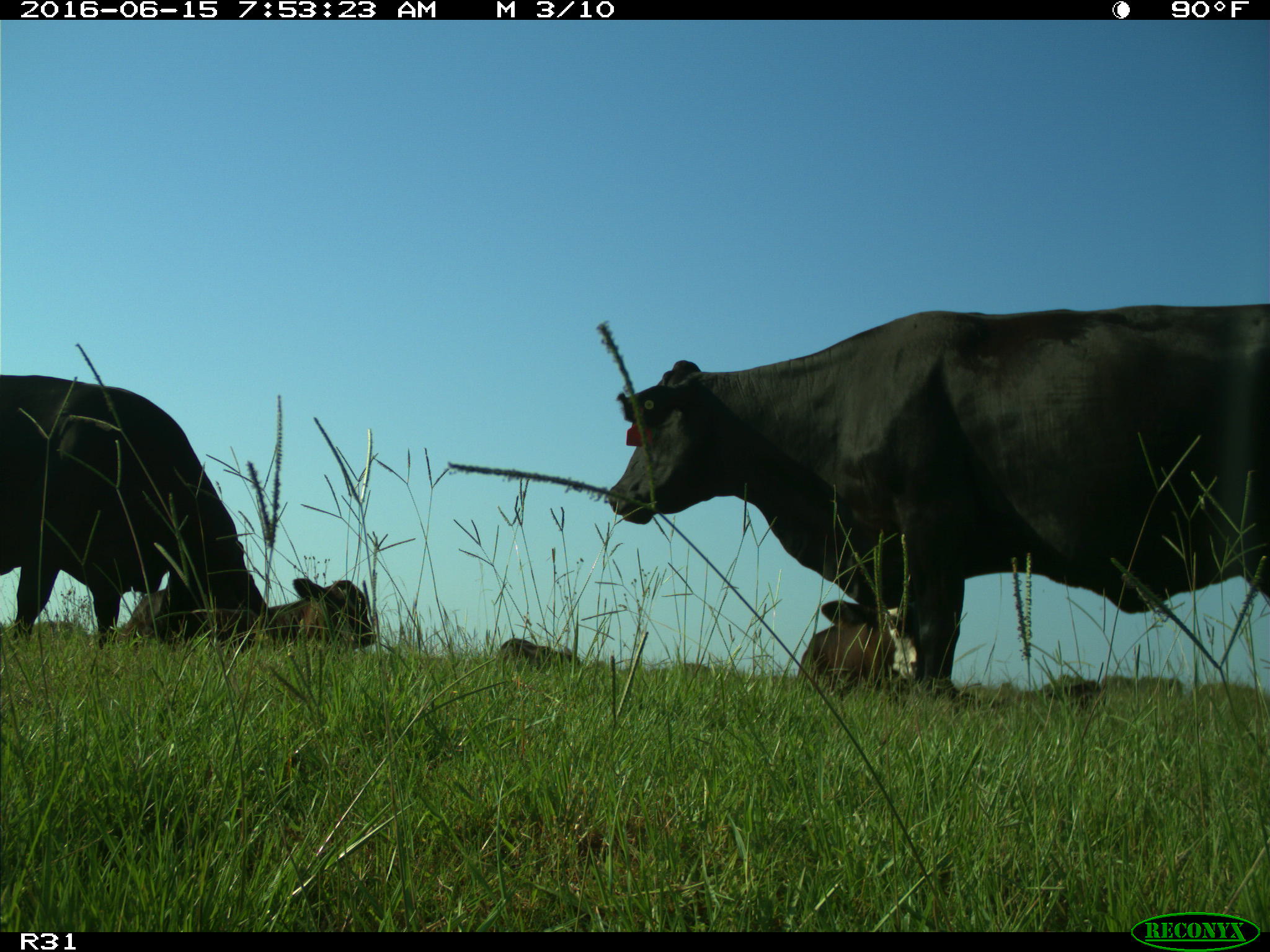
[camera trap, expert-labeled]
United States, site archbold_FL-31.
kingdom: Animalia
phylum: Chordata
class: Mammalia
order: Artiodactyla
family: Bovidae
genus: Bos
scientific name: Bos taurus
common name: domestic cow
Bos taurus (domestic cow).